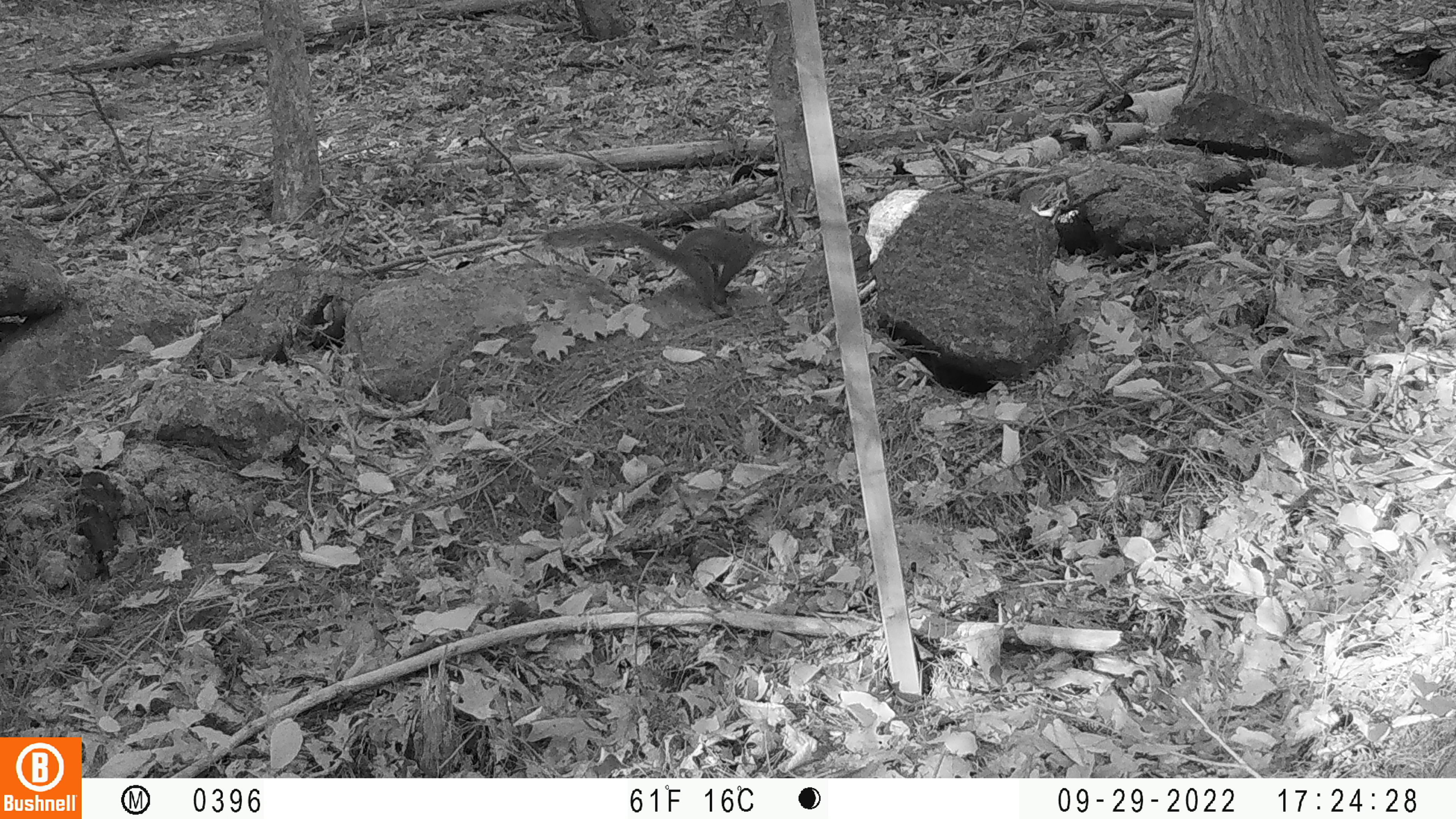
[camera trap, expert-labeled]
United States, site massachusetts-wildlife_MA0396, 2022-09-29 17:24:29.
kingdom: Animalia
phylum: Chordata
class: Mammalia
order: Rodentia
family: Sciuridae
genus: Sciurus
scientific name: Sciurus carolinensis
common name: gray squirrel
Gray squirrel (Sciurus carolinensis).